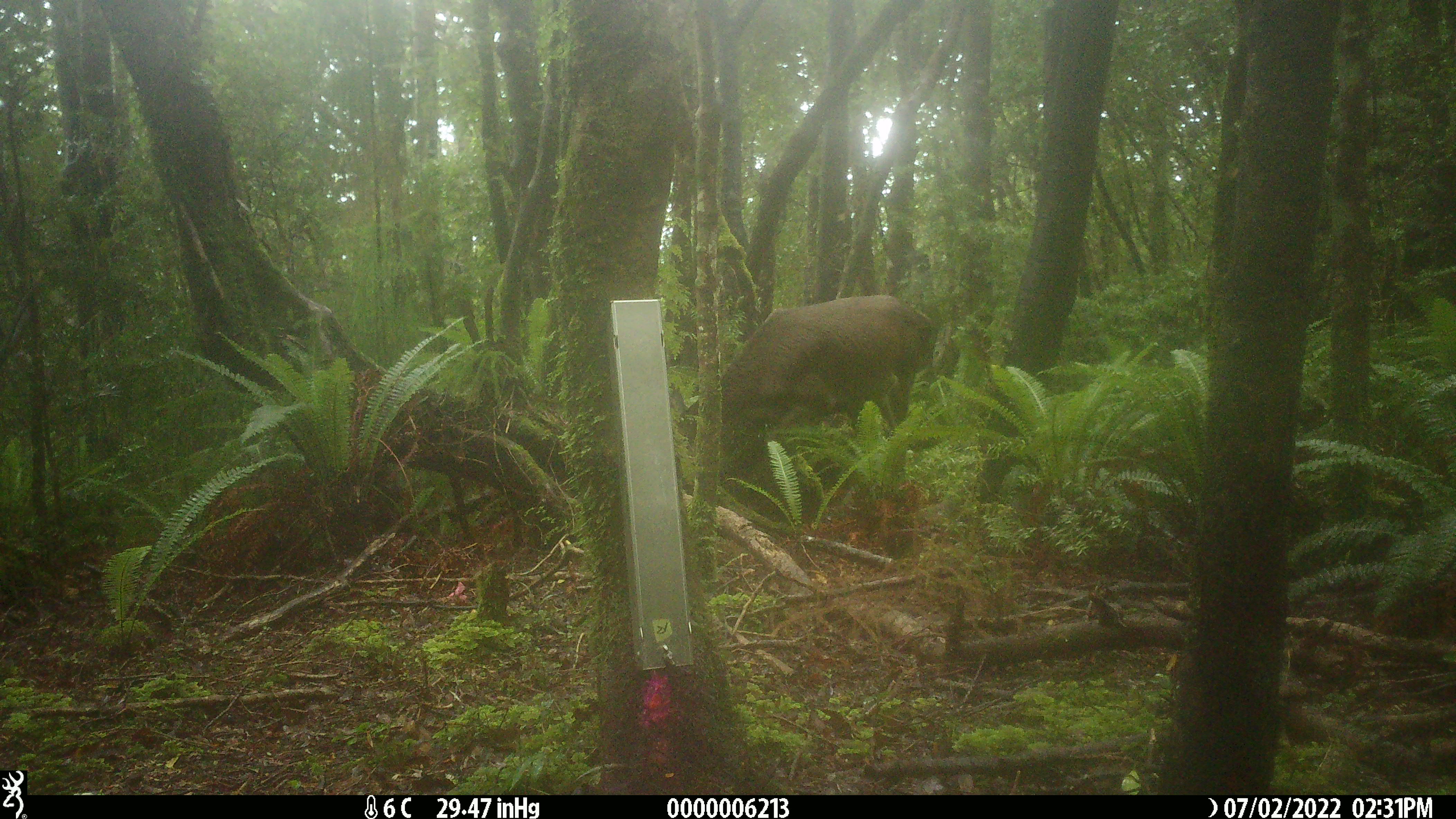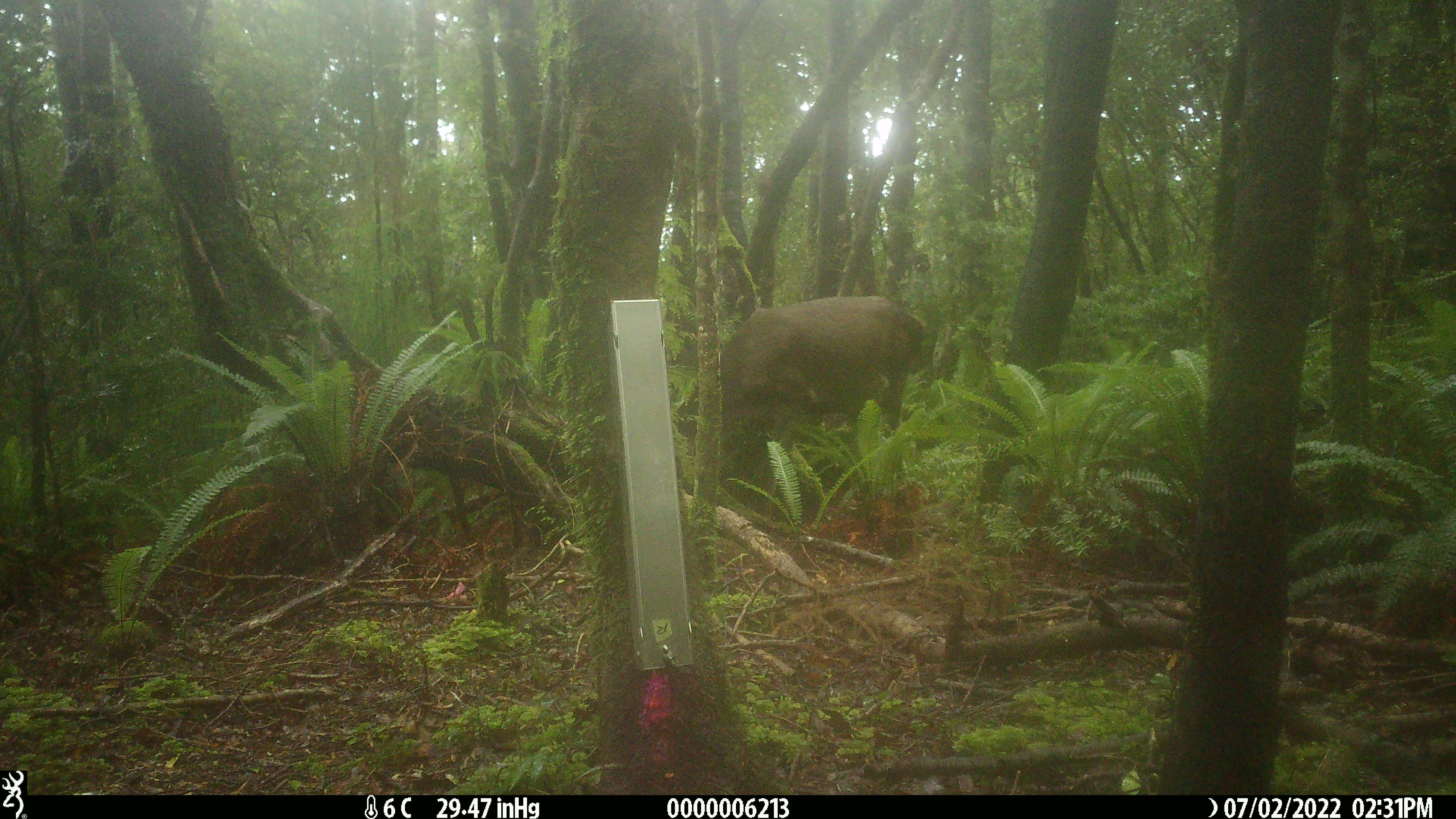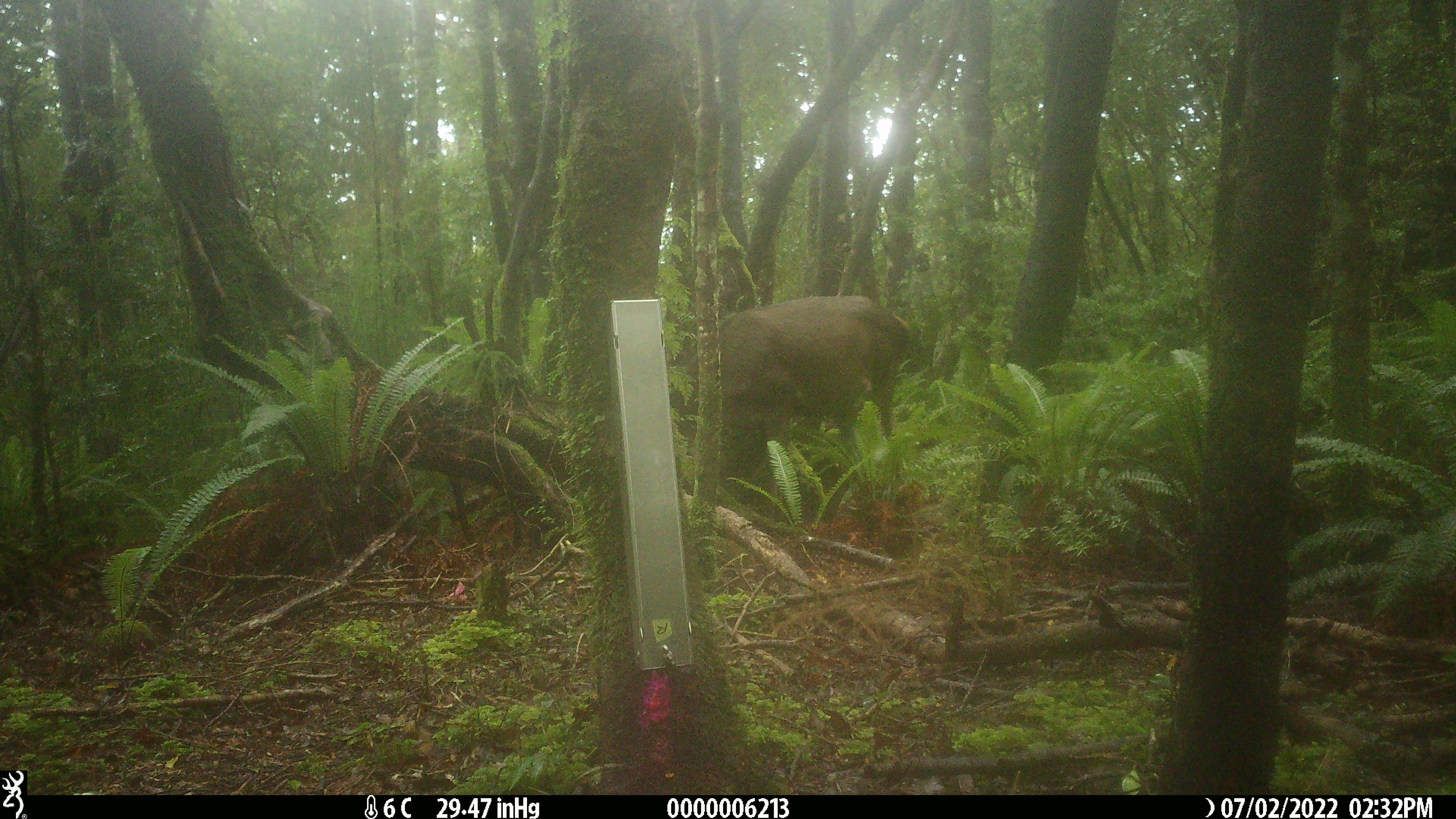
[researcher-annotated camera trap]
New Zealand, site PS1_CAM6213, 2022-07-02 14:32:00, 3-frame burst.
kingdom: Animalia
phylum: Chordata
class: Mammalia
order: Artiodactyla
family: Cervidae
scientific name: Cervidae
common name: deer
Deer (Cervidae).